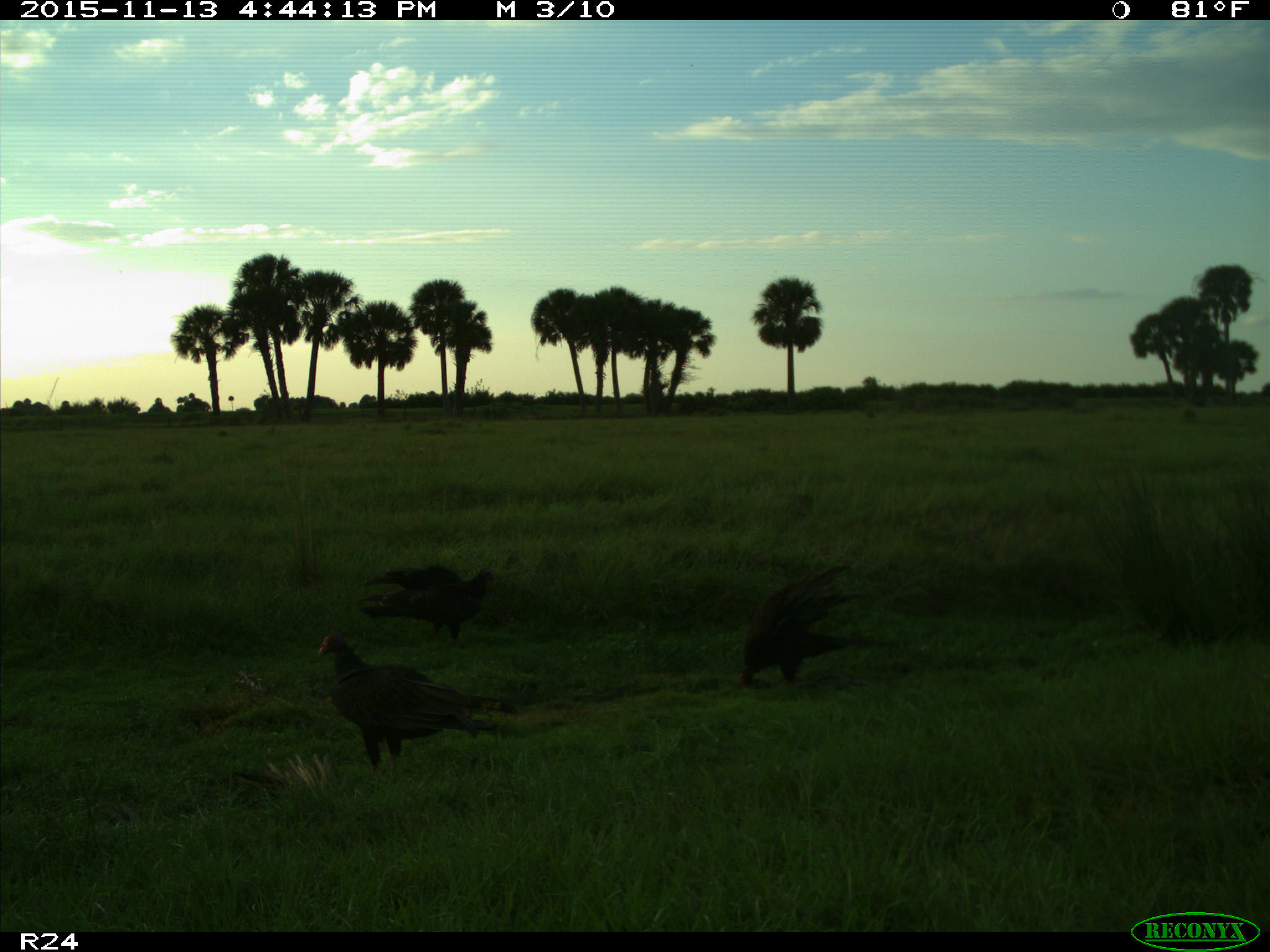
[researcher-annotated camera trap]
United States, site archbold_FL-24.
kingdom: Animalia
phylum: Chordata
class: Aves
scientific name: Aves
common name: birds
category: unidentified bird